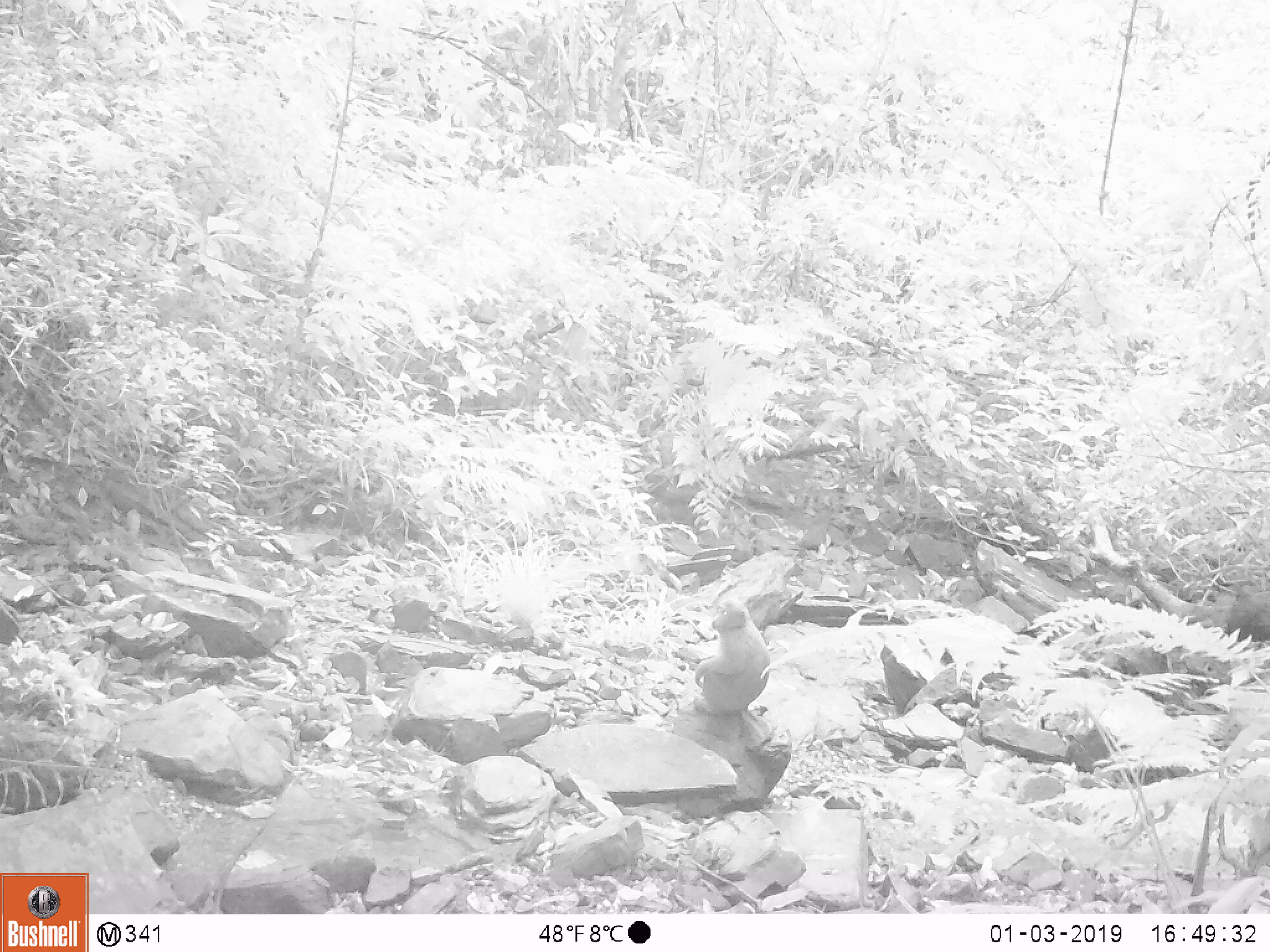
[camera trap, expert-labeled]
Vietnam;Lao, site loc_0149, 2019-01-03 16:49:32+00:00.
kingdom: Animalia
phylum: Chordata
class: Mammalia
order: Primates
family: Cercopithecidae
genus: Macaca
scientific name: Macaca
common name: macaques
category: assam or rhesus macaque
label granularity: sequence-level